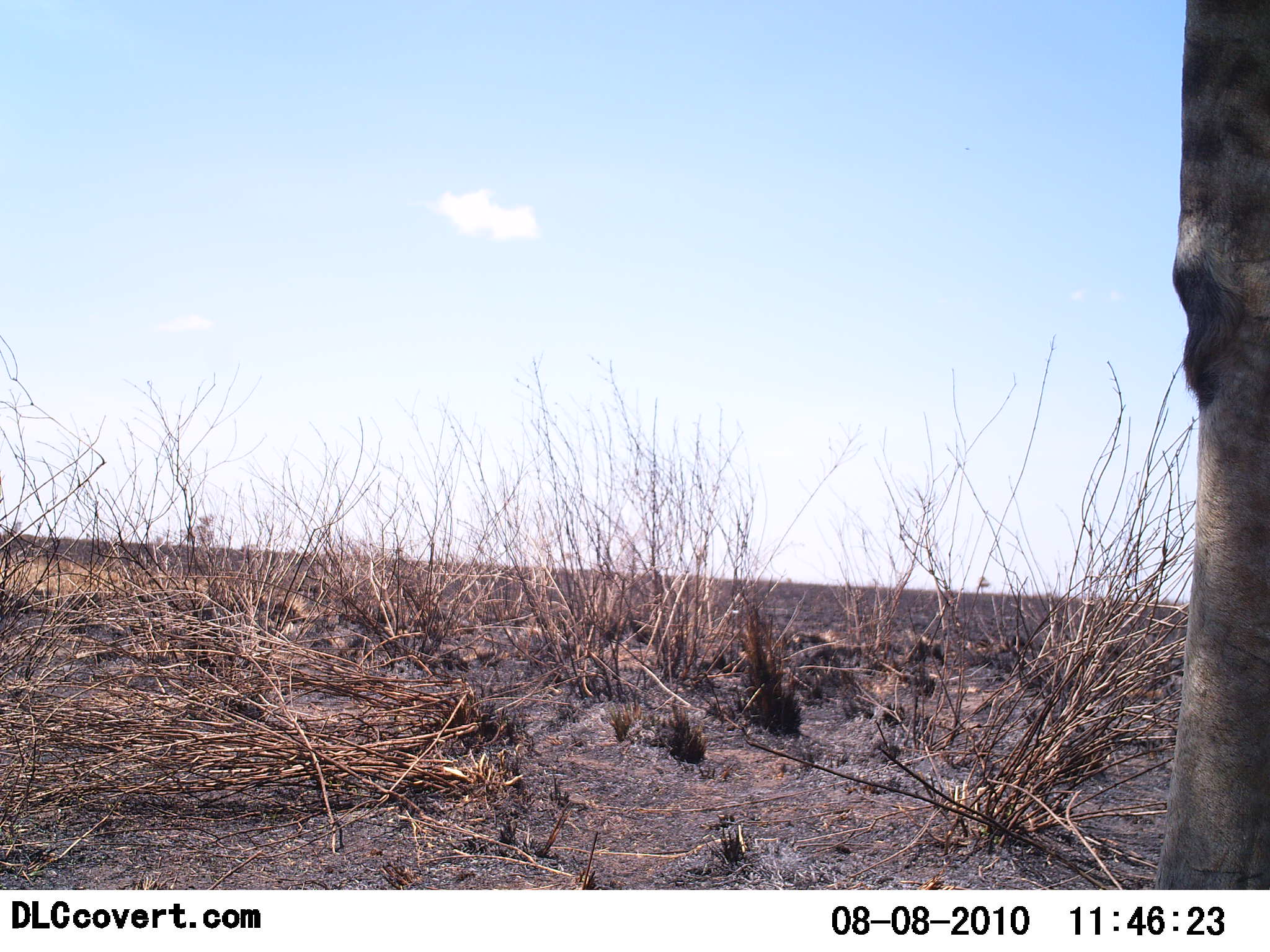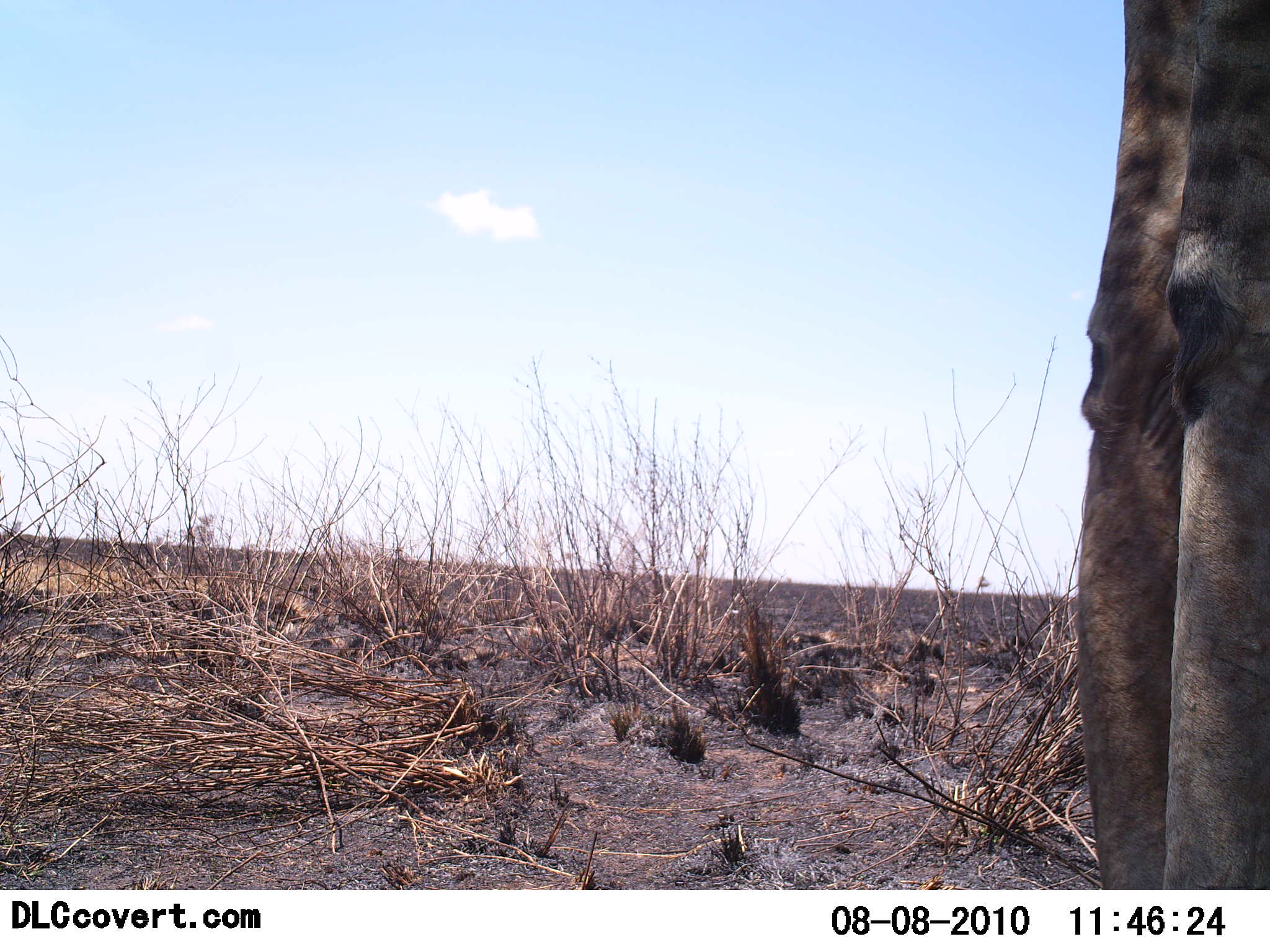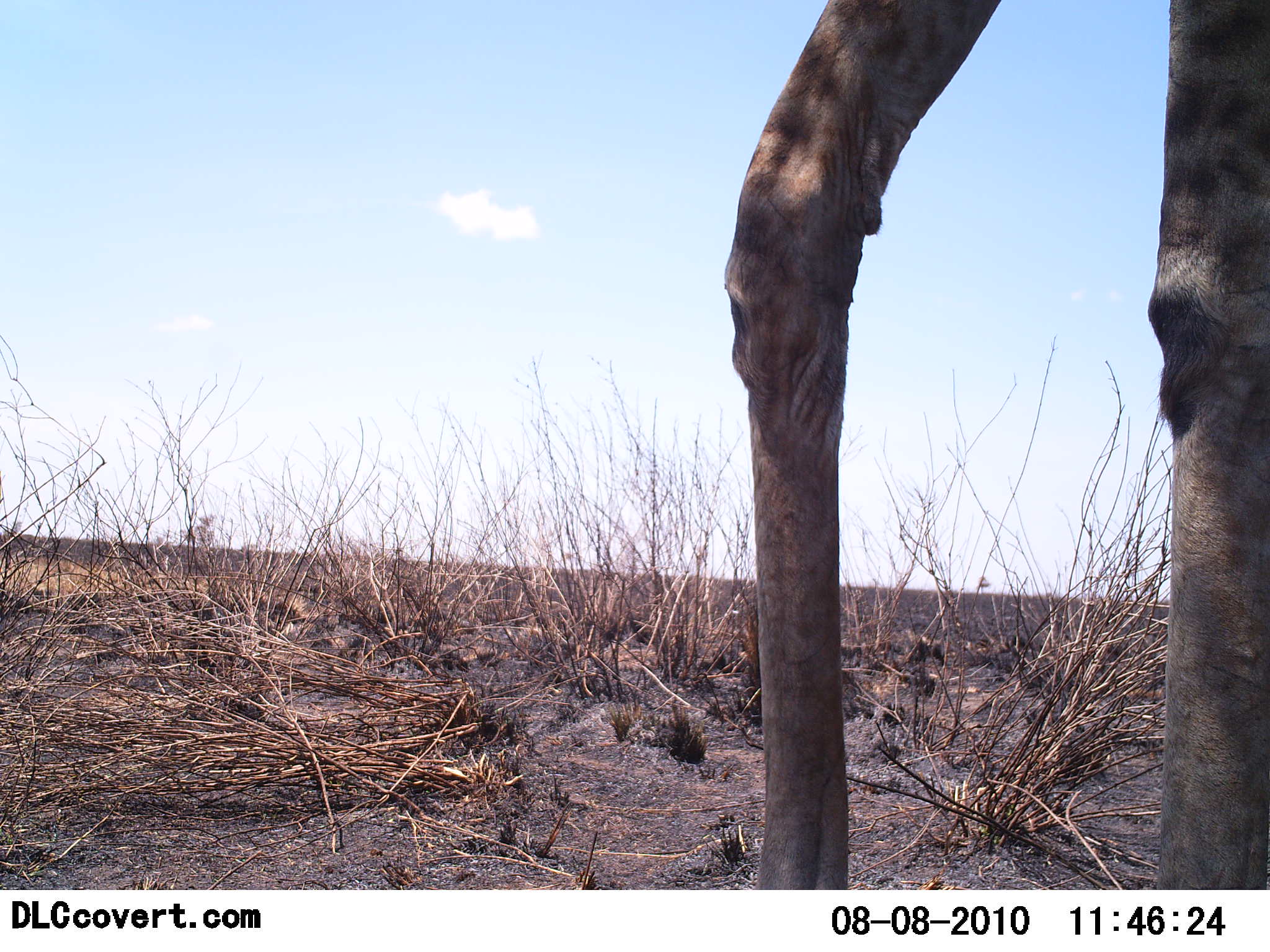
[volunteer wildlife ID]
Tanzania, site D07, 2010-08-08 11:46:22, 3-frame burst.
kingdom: Animalia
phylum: Chordata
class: Mammalia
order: Artiodactyla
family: Giraffidae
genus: Giraffa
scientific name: Giraffa camelopardalis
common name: giraffe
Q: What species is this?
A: Giraffe (Giraffa camelopardalis).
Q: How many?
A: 1.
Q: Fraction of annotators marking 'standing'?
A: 30%.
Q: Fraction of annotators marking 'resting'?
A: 0%.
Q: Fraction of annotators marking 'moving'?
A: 70%.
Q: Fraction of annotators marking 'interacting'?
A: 0%.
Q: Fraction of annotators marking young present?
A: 0%.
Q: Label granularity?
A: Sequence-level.